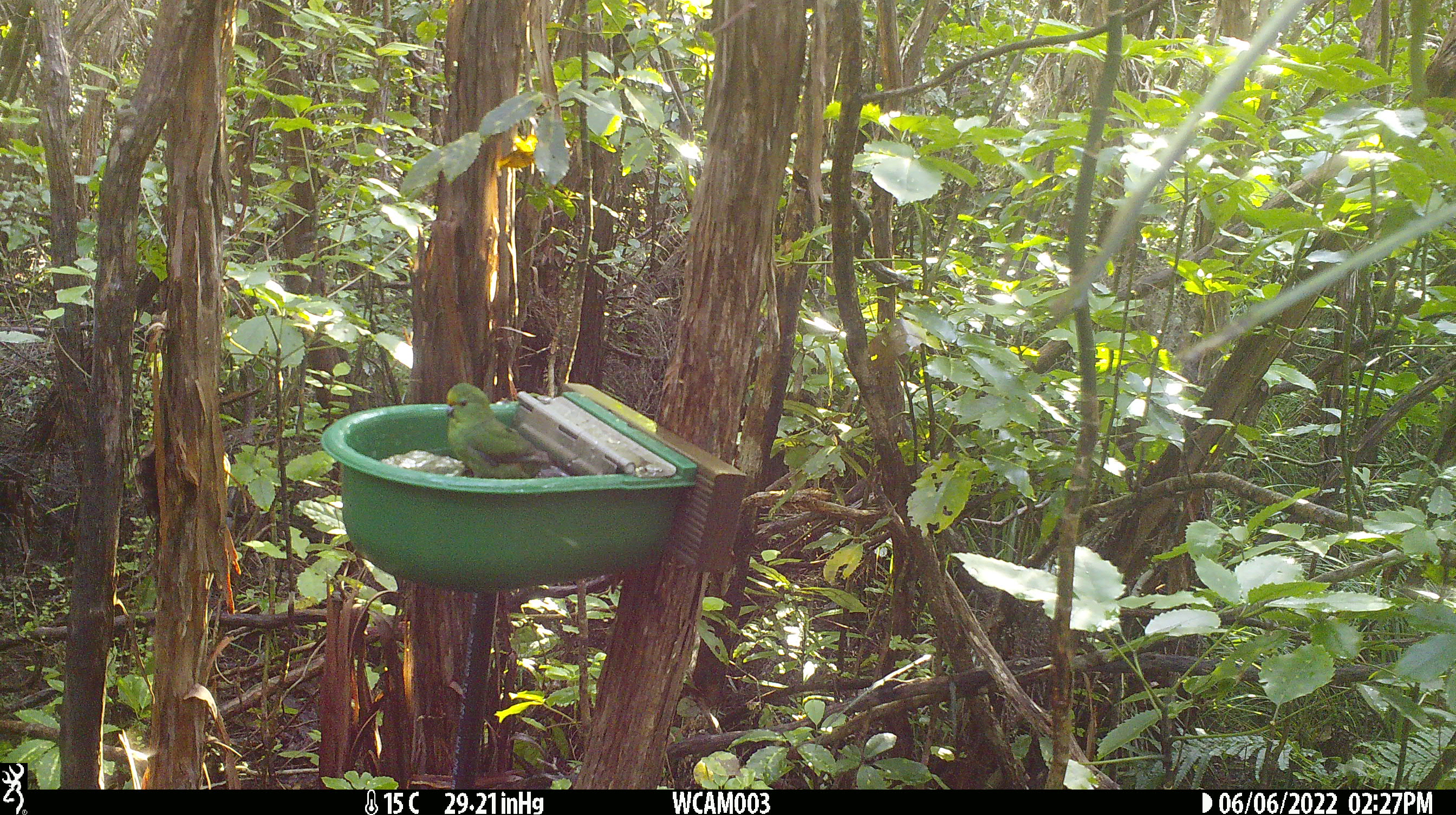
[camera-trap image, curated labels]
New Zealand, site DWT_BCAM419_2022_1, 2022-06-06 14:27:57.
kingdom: Animalia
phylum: Chordata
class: Aves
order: Psittaciformes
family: Psittaculidae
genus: Cyanoramphus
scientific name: Cyanoramphus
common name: parakeet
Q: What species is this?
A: Parakeet (Cyanoramphus).